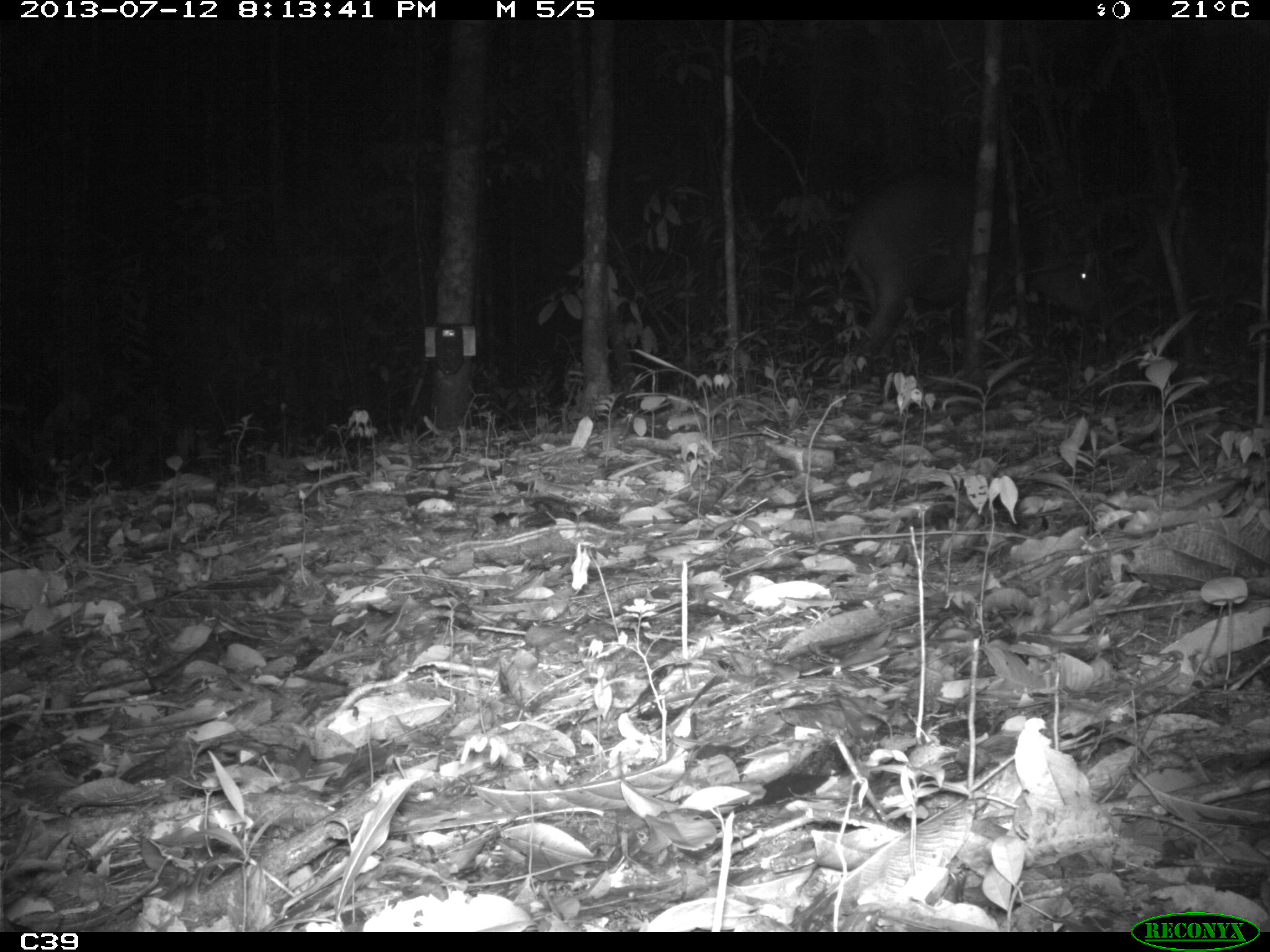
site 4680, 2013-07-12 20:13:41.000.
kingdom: Animalia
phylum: Chordata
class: Mammalia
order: Perissodactyla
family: Tapiridae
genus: Tapirus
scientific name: Tapirus terrestris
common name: south american tapir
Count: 1.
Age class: adult.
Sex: male.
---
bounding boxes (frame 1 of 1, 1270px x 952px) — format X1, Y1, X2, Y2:
tapirus terrestris: 843, 180, 1107, 379